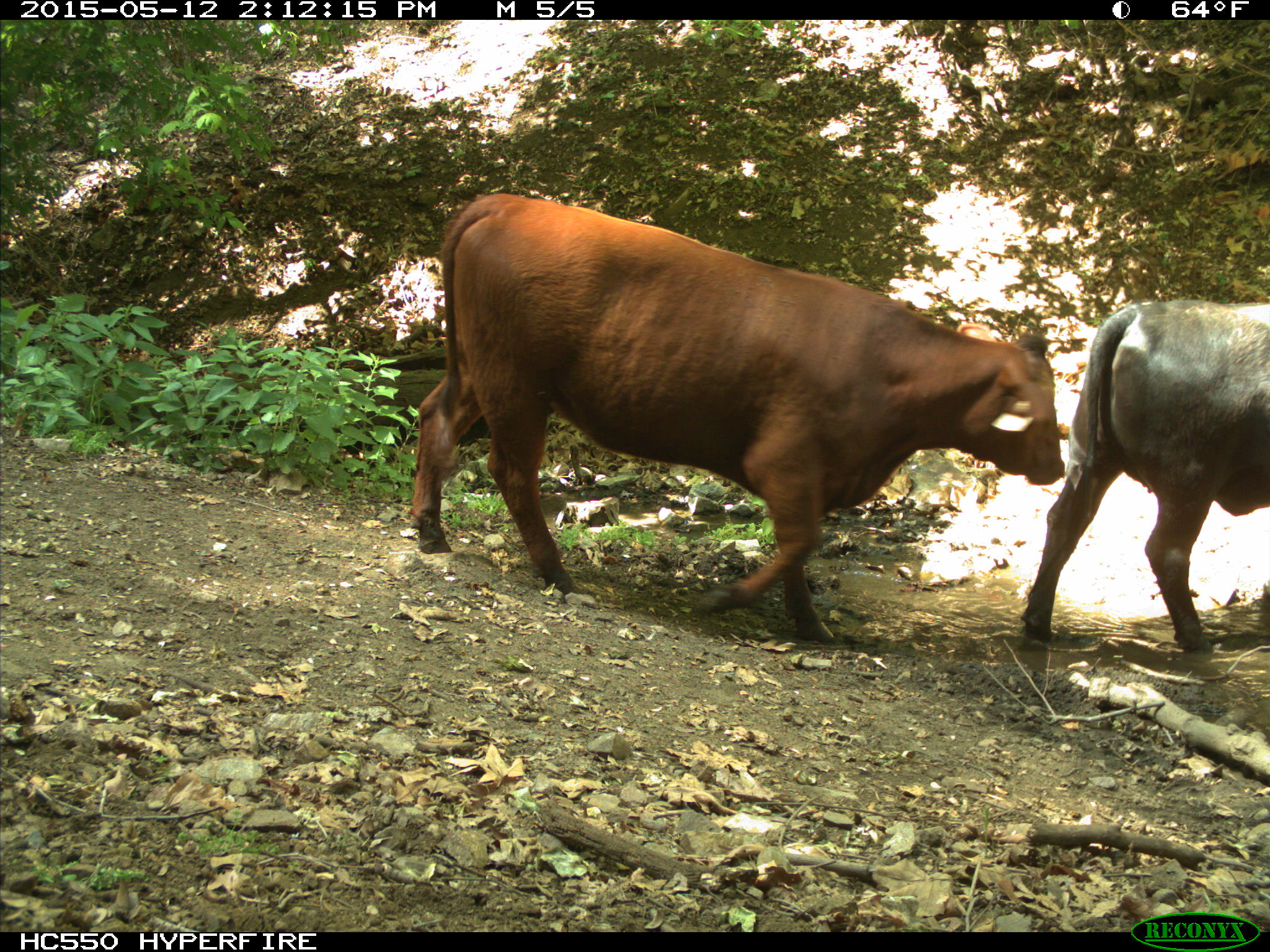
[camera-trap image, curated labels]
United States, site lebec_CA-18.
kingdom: Animalia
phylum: Chordata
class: Mammalia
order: Artiodactyla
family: Bovidae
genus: Bos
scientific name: Bos taurus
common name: domestic cow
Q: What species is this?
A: Bos taurus (domestic cow).